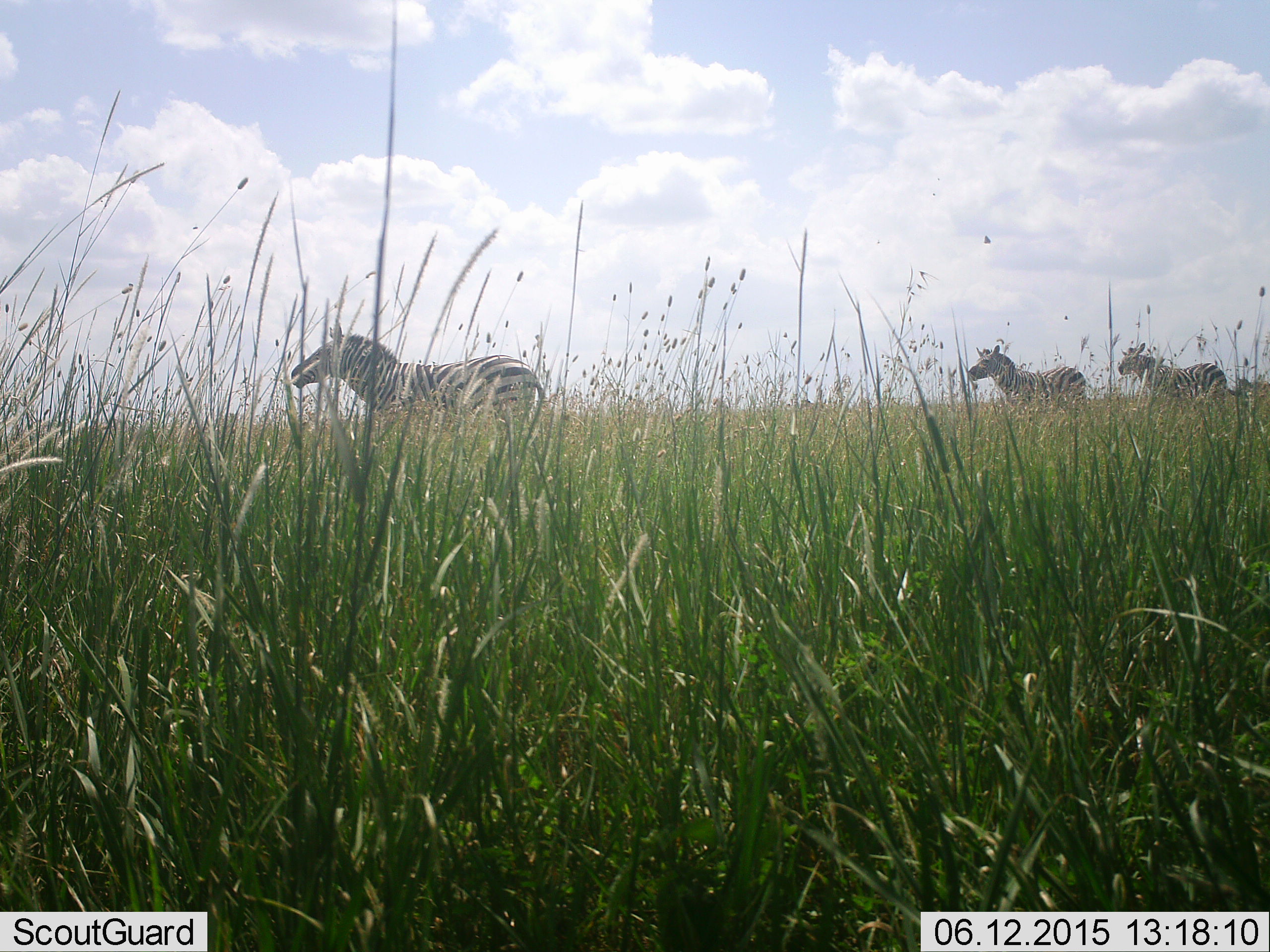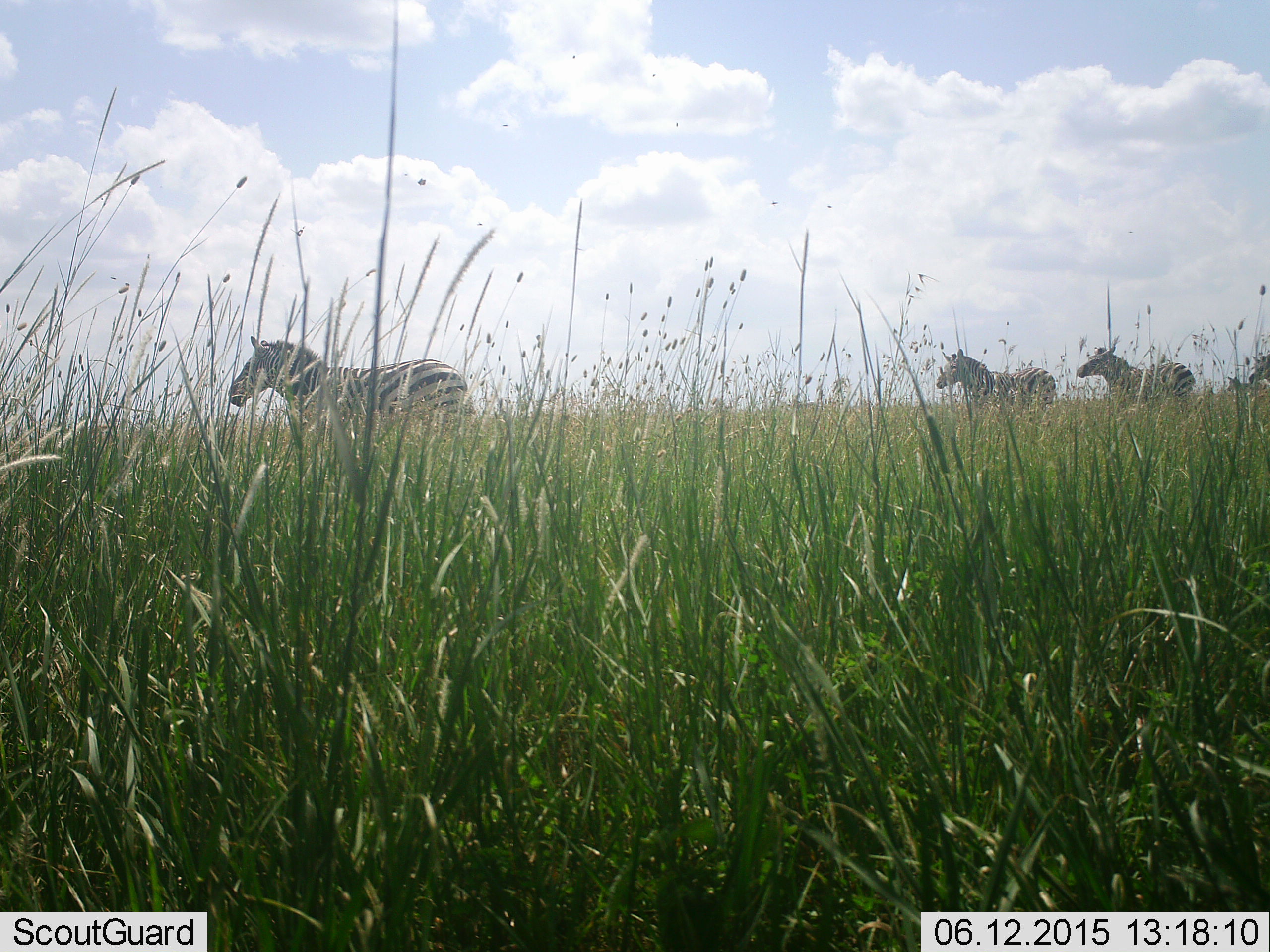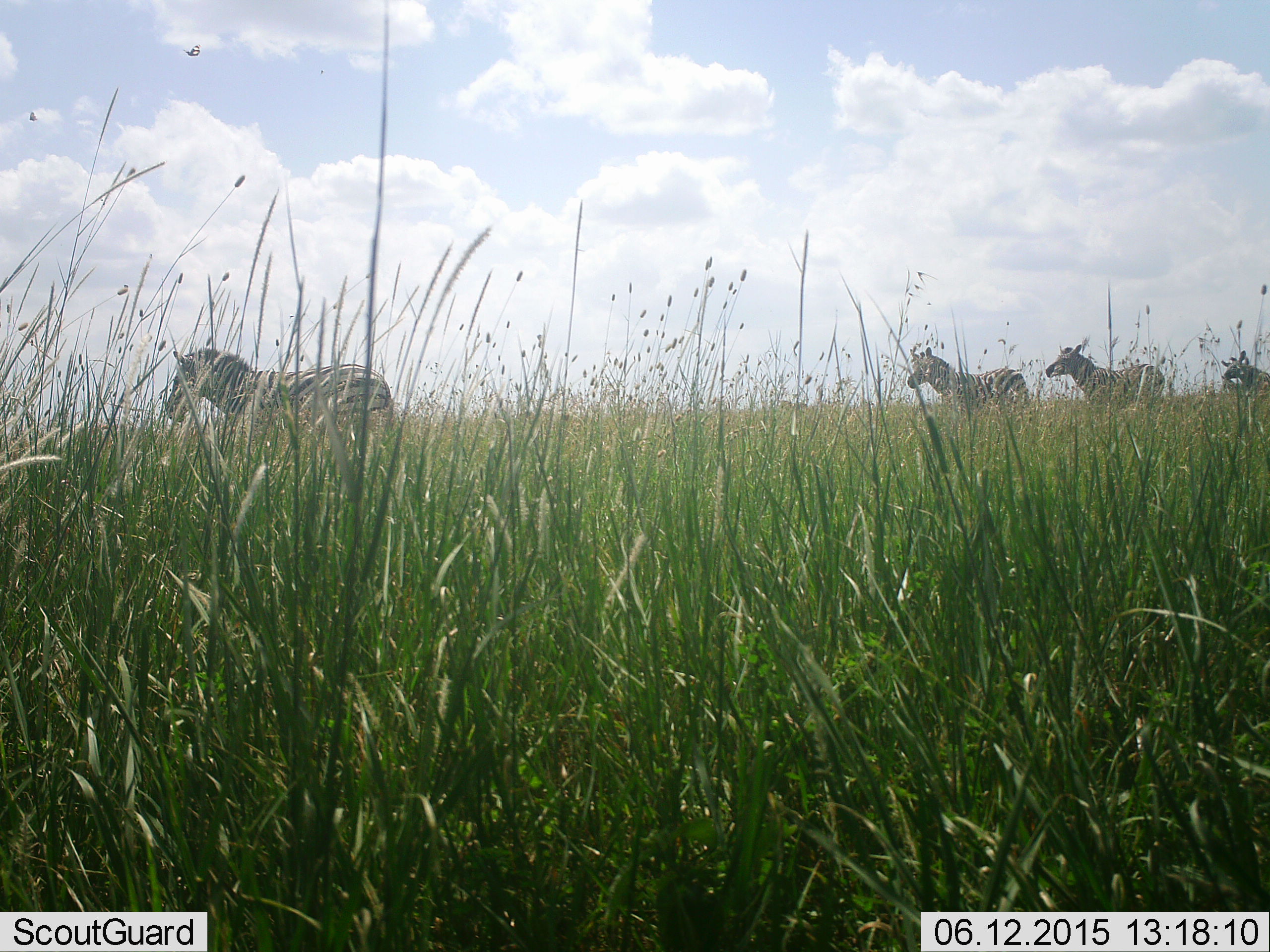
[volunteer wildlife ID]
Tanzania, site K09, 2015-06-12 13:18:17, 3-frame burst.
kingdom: Animalia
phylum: Chordata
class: Mammalia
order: Perissodactyla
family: Equidae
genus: Equus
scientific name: Equus quagga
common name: plains zebra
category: zebra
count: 4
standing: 10%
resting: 0%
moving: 90%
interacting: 0%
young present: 0%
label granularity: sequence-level